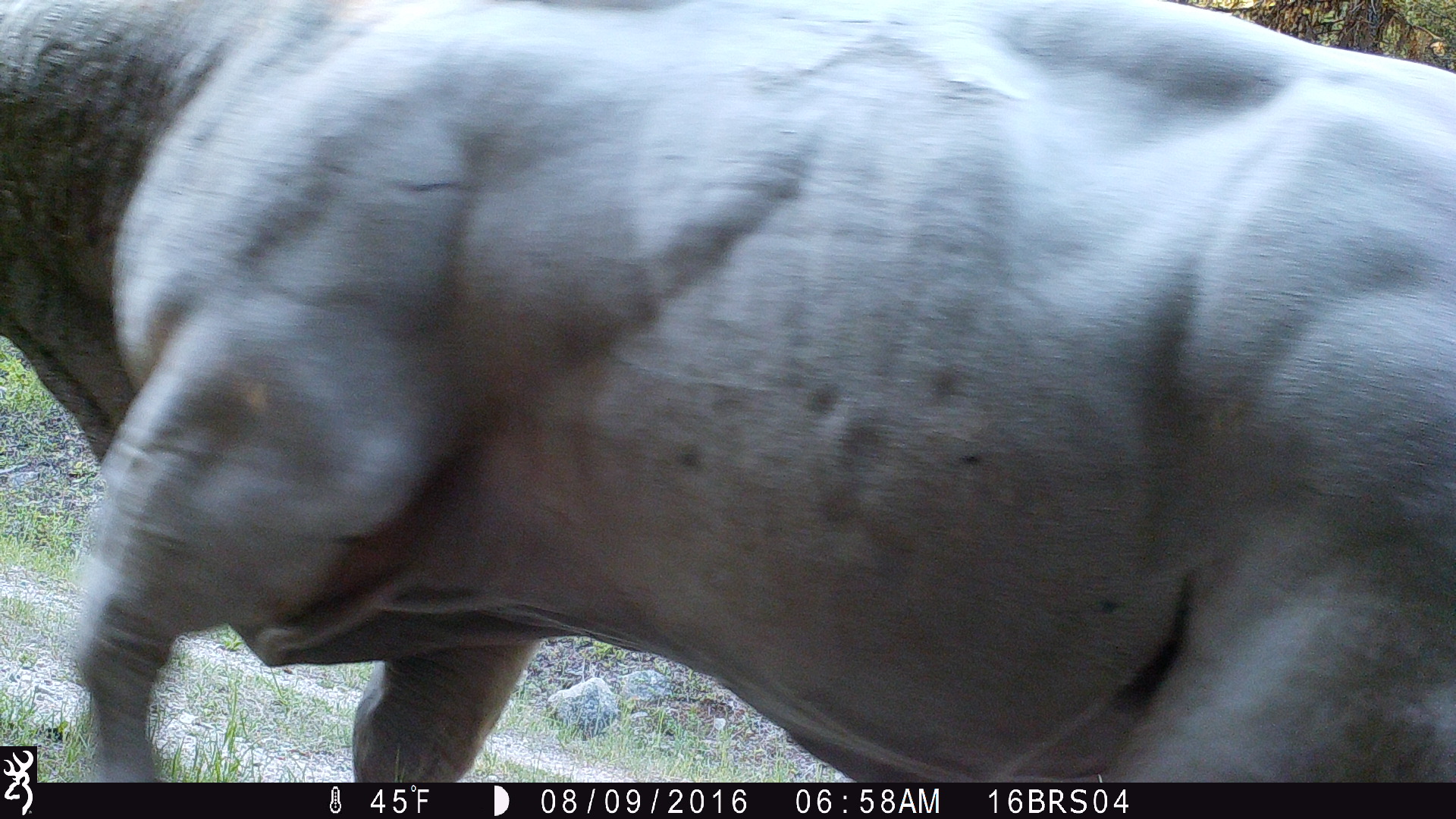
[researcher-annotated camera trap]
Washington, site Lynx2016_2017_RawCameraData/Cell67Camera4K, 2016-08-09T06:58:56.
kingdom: Animalia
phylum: Chordata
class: Mammalia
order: Artiodactyla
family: Bovidae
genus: Bos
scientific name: Bos taurus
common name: domestic cattle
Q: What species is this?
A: Domestic cattle (Bos taurus).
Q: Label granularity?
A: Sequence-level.